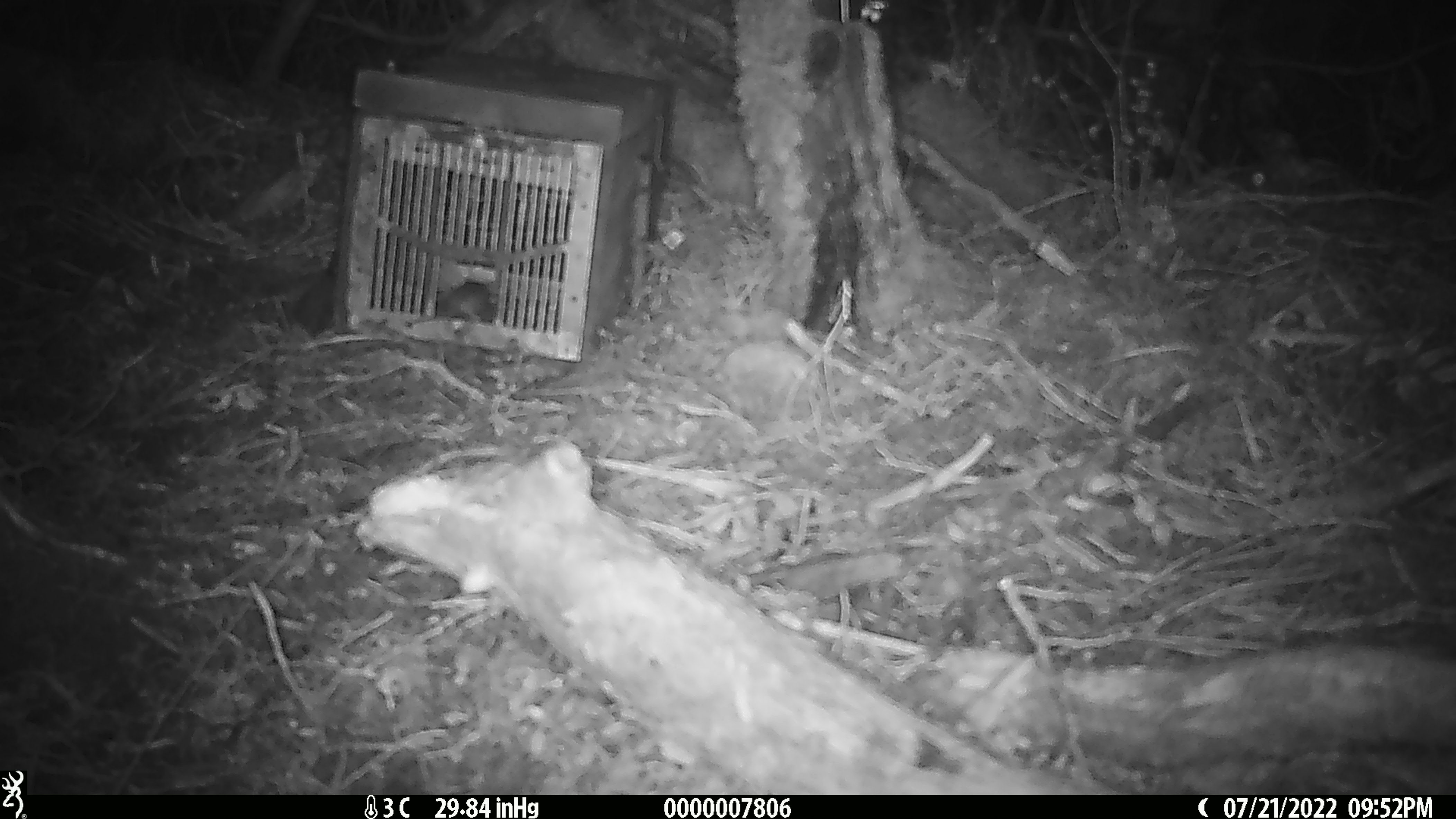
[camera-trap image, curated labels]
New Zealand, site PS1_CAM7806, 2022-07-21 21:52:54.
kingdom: Animalia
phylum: Chordata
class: Mammalia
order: Rodentia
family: Muridae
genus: Mus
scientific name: Mus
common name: mouse